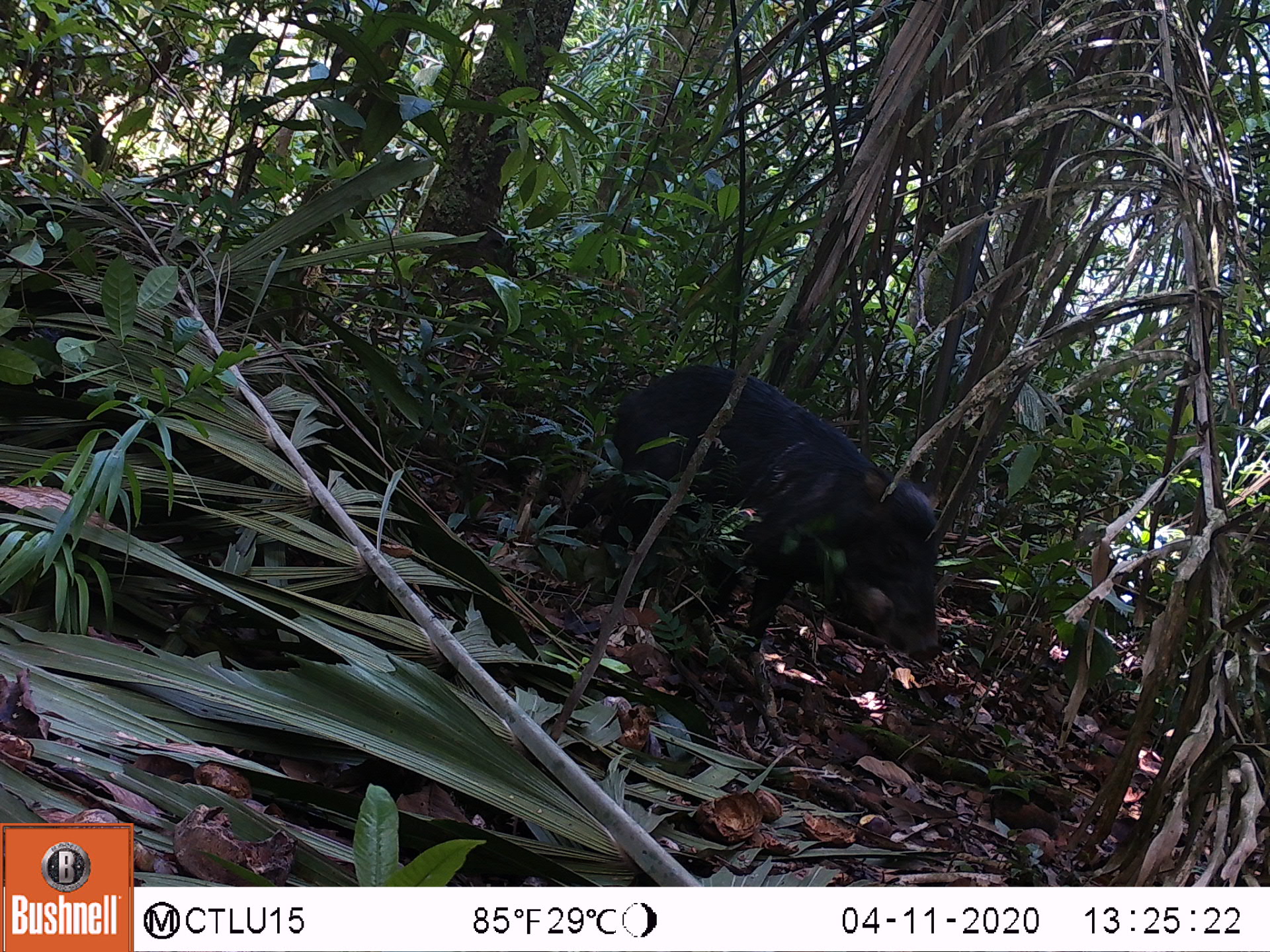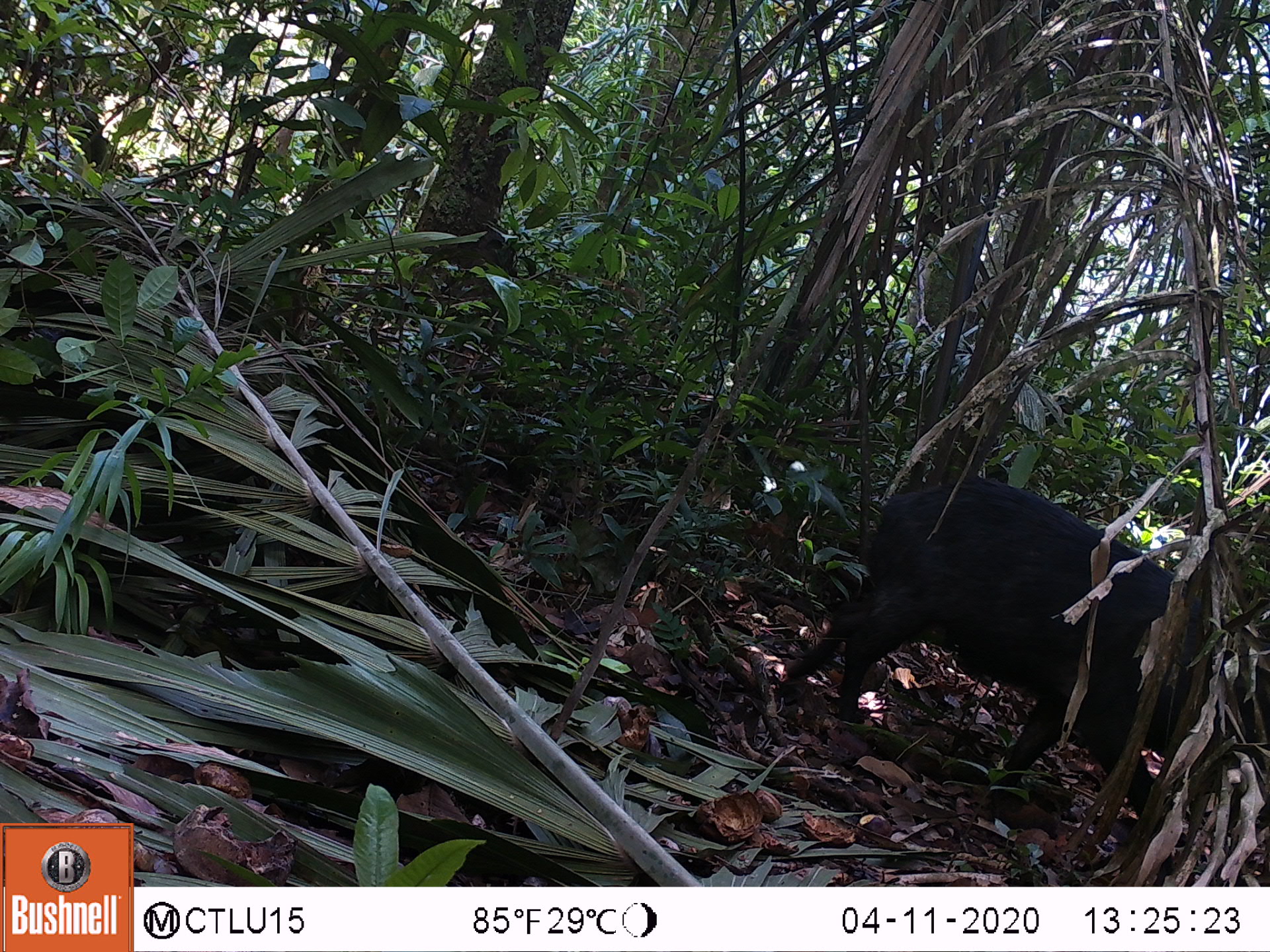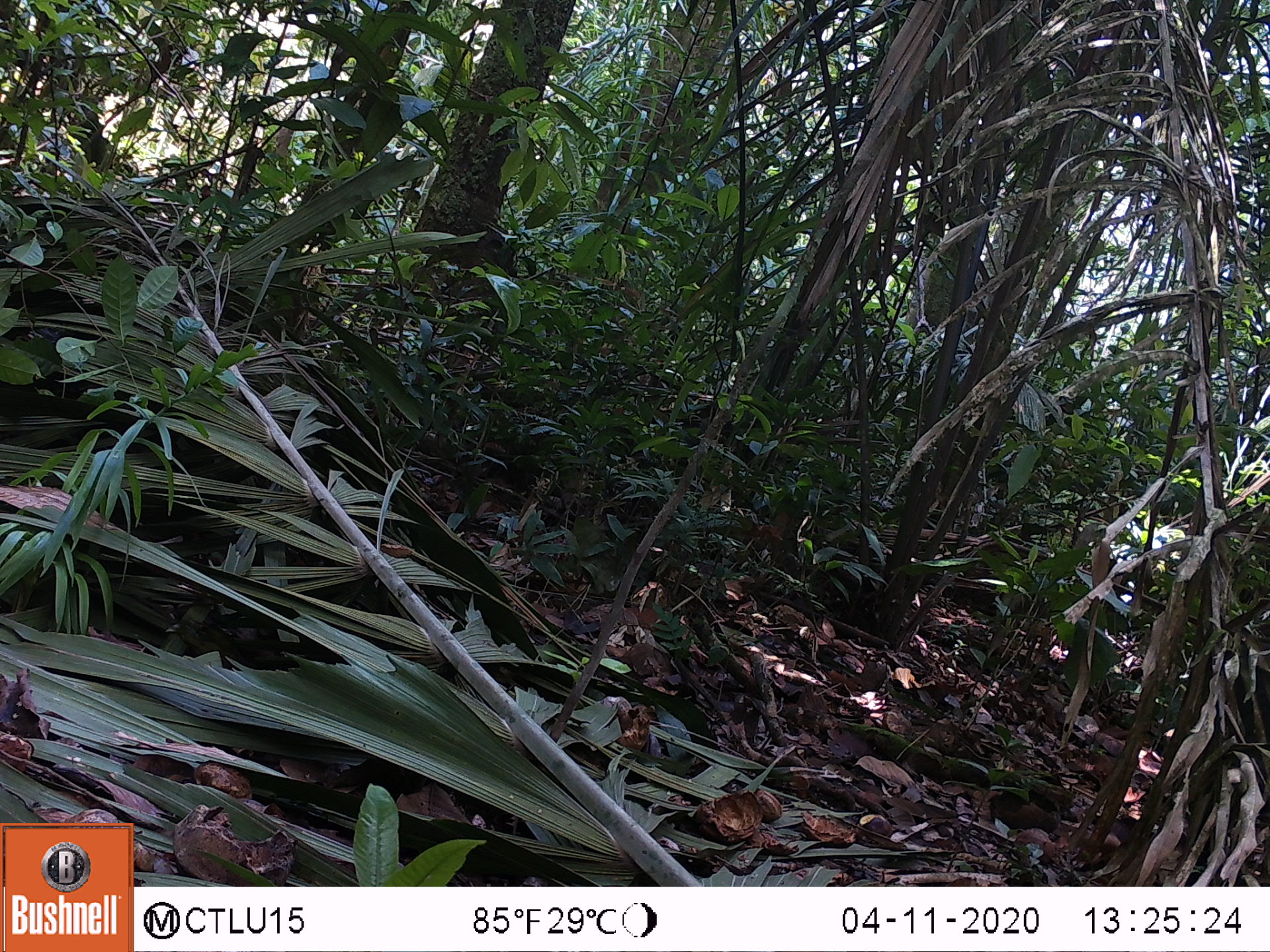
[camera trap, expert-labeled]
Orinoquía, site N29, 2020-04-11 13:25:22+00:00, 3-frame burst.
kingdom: Animalia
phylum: Chordata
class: Mammalia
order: Artiodactyla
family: Tayassuidae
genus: Tayassu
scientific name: Tayassu pecari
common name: white-lipped peccary